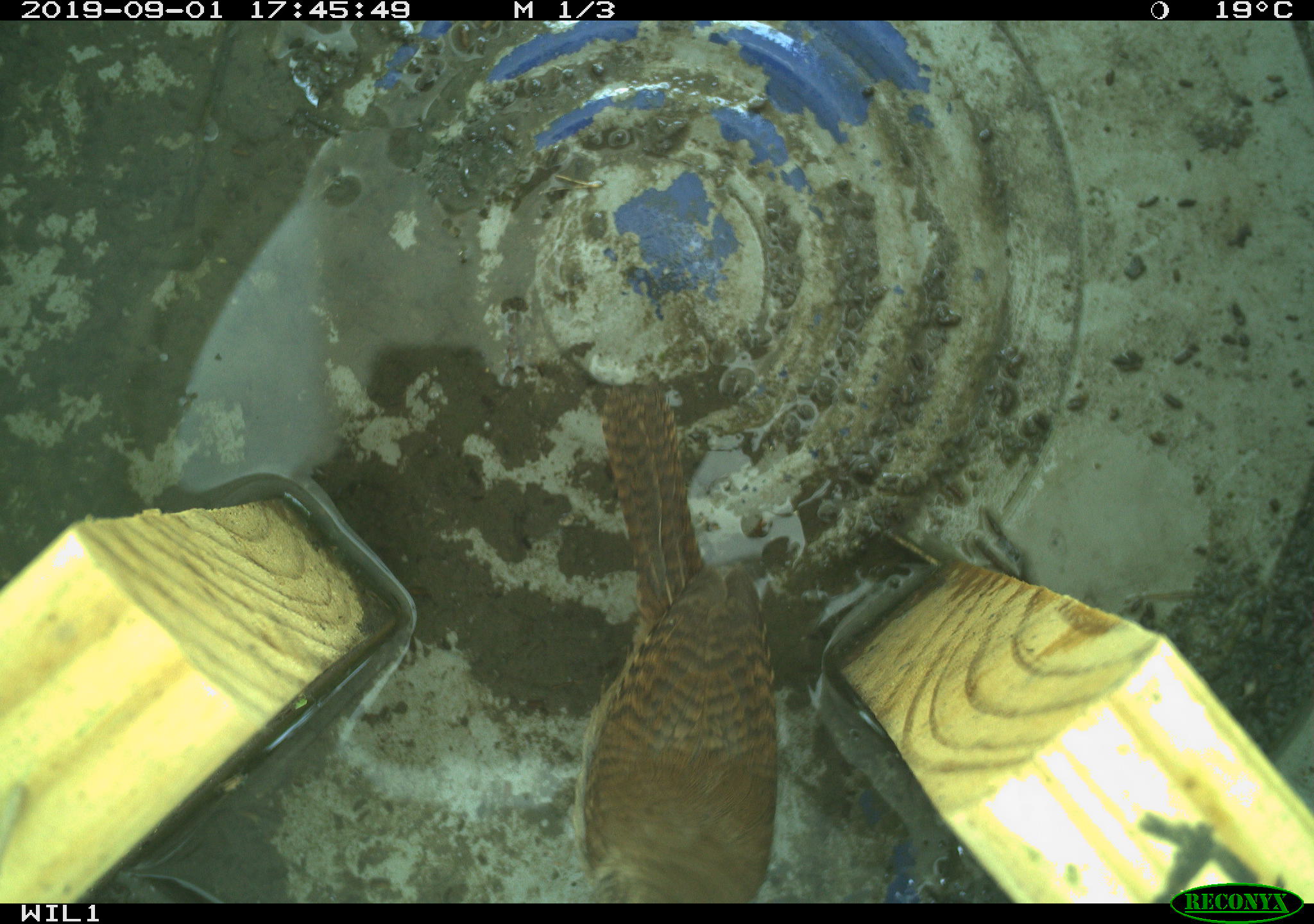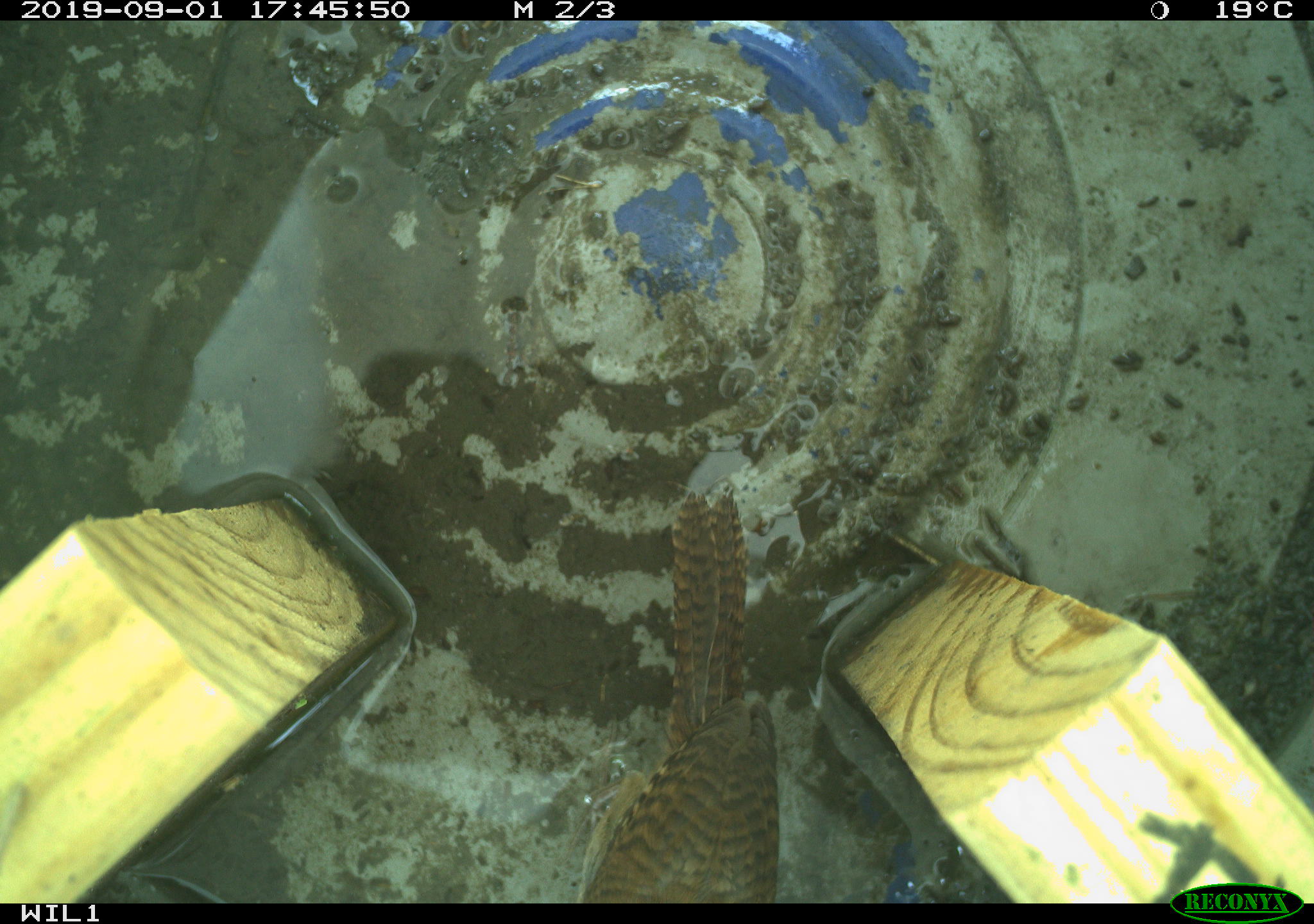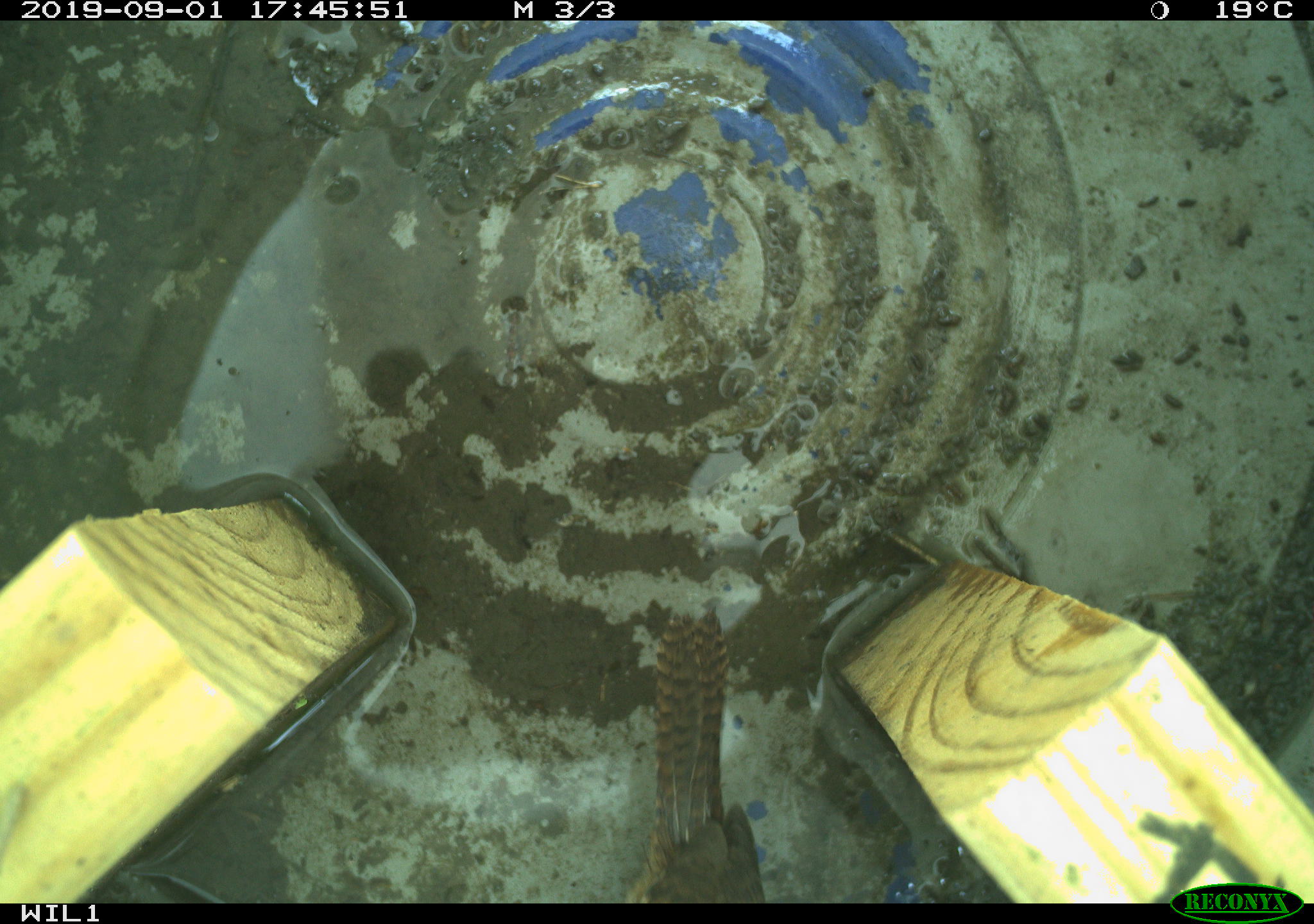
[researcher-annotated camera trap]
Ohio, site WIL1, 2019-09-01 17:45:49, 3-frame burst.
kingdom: Animalia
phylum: Chordata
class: Aves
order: Passeriformes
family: Troglodytidae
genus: Troglodytes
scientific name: Troglodytes aedon aedon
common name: northern house wren